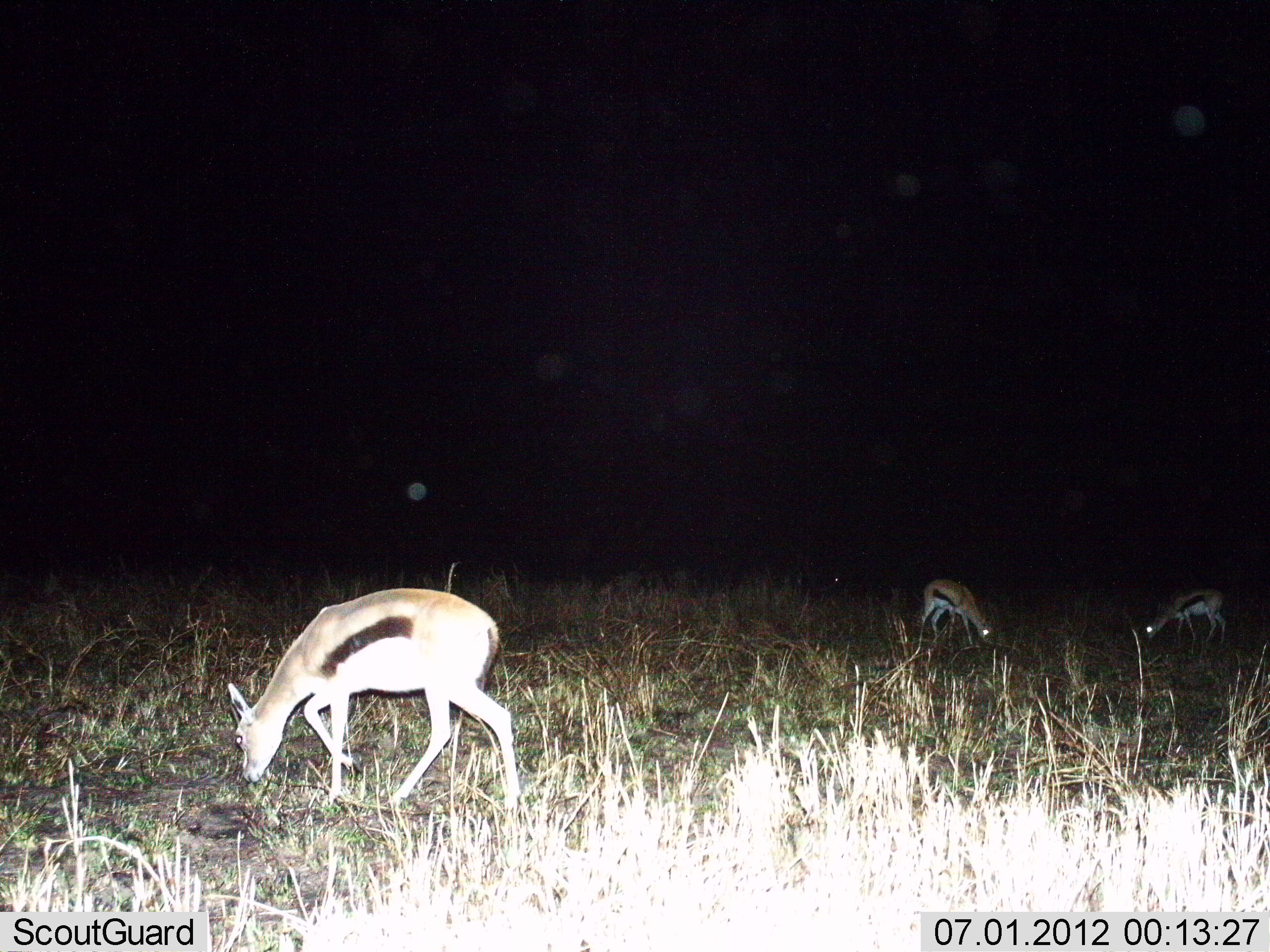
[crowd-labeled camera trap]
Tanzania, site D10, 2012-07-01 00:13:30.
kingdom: Animalia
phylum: Chordata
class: Mammalia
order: Artiodactyla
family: Bovidae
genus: Eudorcas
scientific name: Eudorcas thomsonii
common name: thomson's gazelle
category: gazellethomsons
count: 3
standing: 10%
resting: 0%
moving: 0%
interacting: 0%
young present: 0%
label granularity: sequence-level